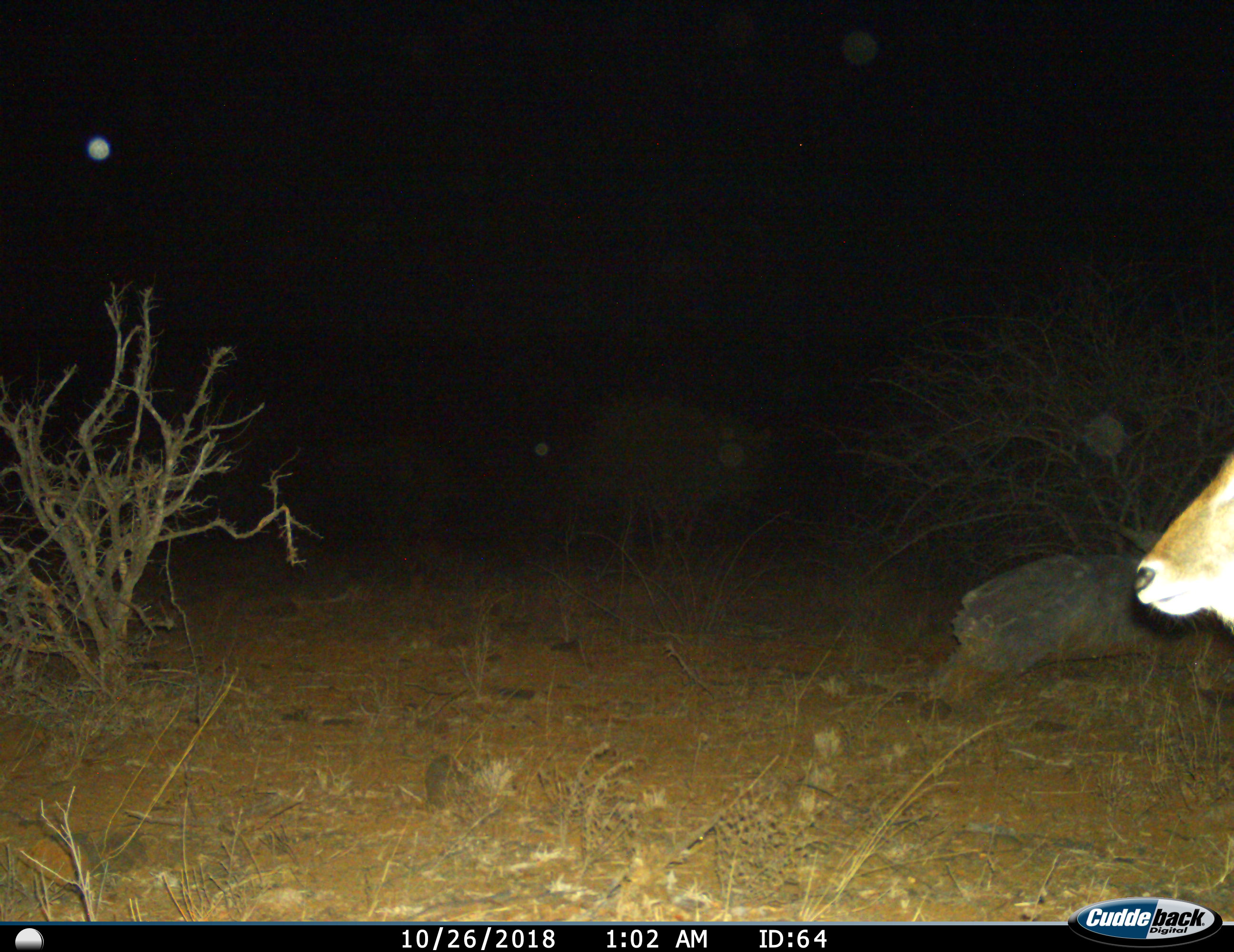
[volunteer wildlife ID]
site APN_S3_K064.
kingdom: Animalia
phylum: Chordata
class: Mammalia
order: Artiodactyla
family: Bovidae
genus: Aepyceros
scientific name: Aepyceros melampus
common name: impala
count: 1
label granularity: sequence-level